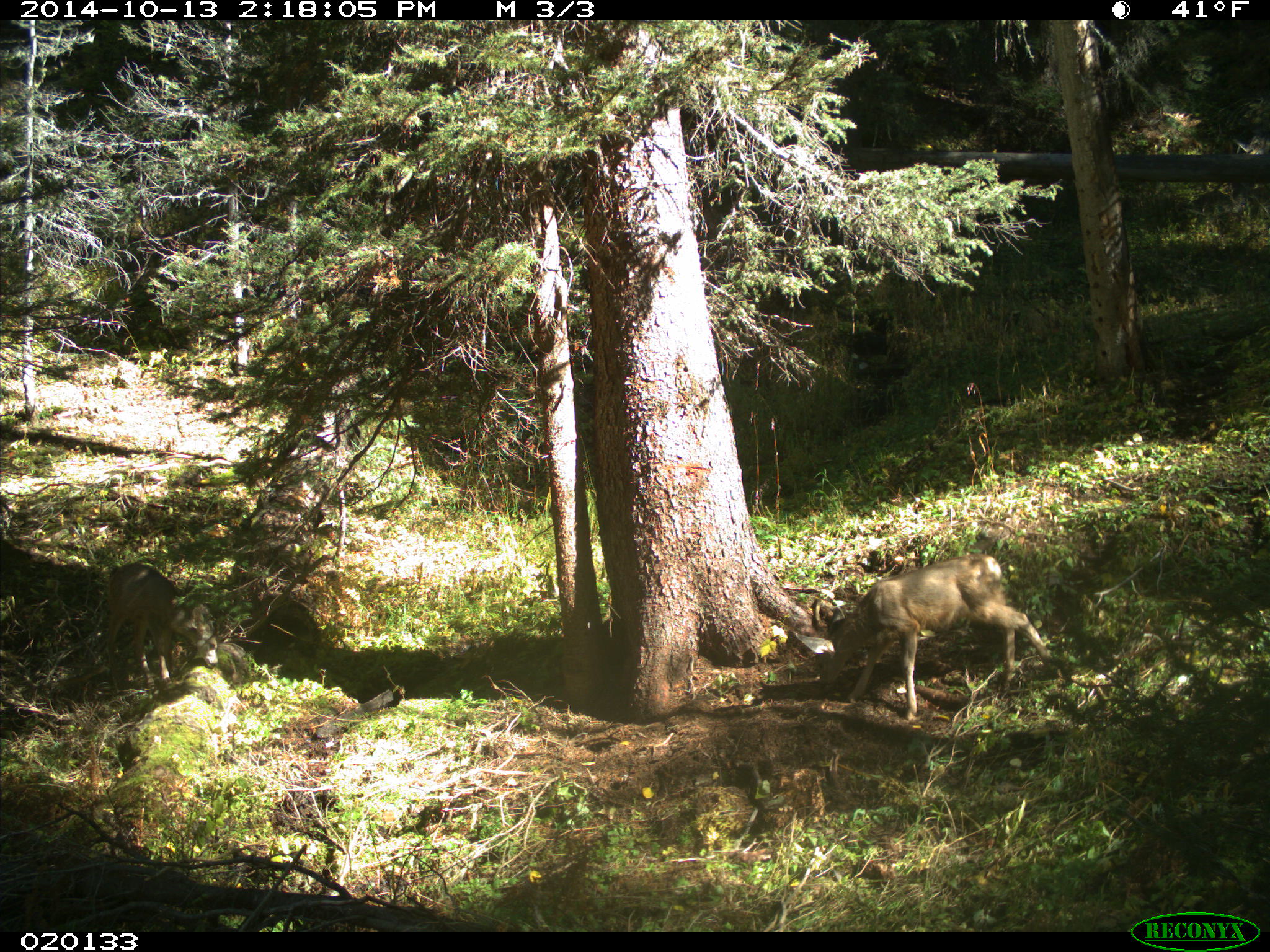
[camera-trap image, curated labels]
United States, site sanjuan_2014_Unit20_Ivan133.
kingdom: Animalia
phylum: Chordata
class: Mammalia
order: Artiodactyla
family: Cervidae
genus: Odocoileus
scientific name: Odocoileus hemionus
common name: mule deer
Odocoileus hemionus (mule deer).